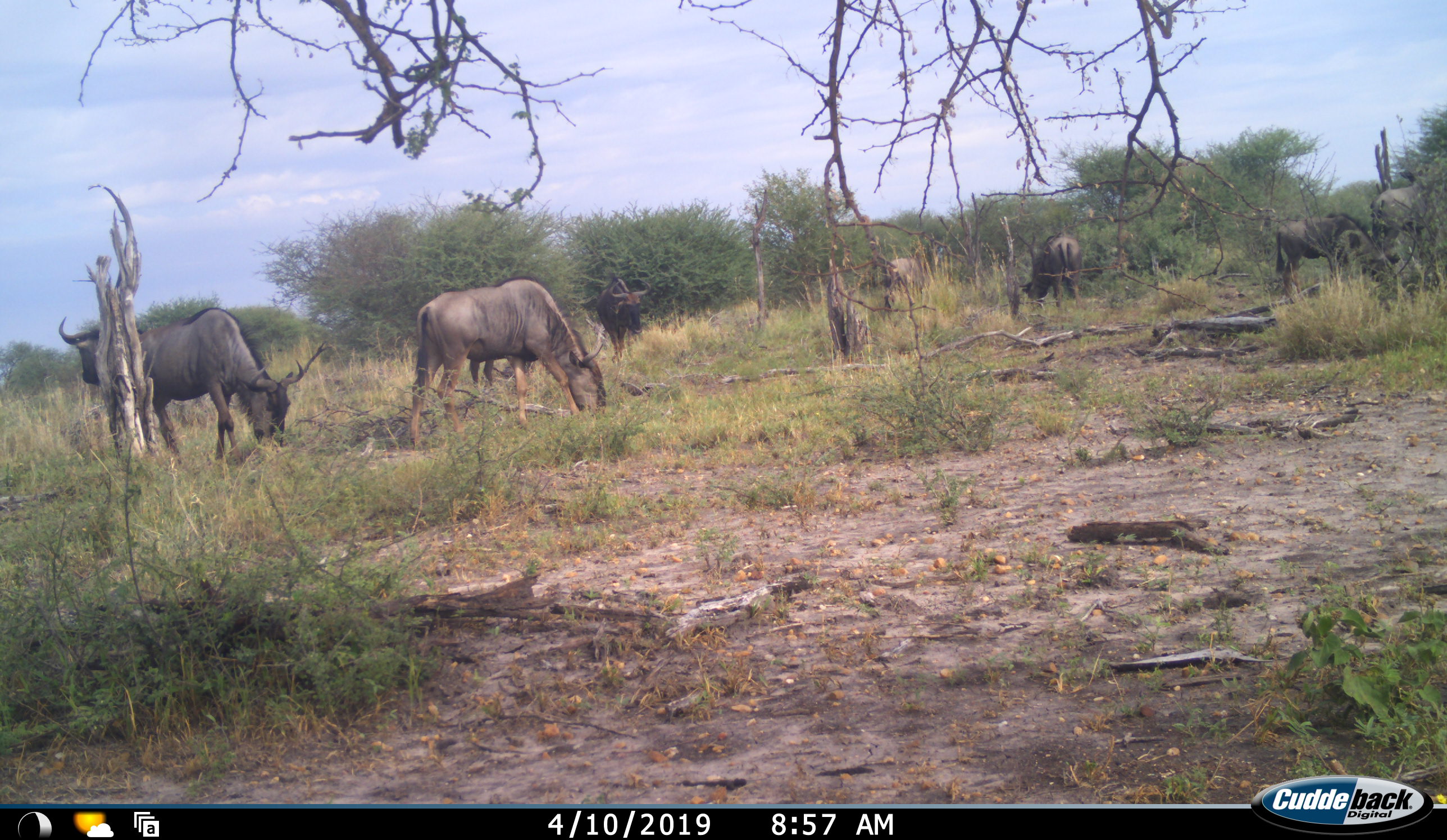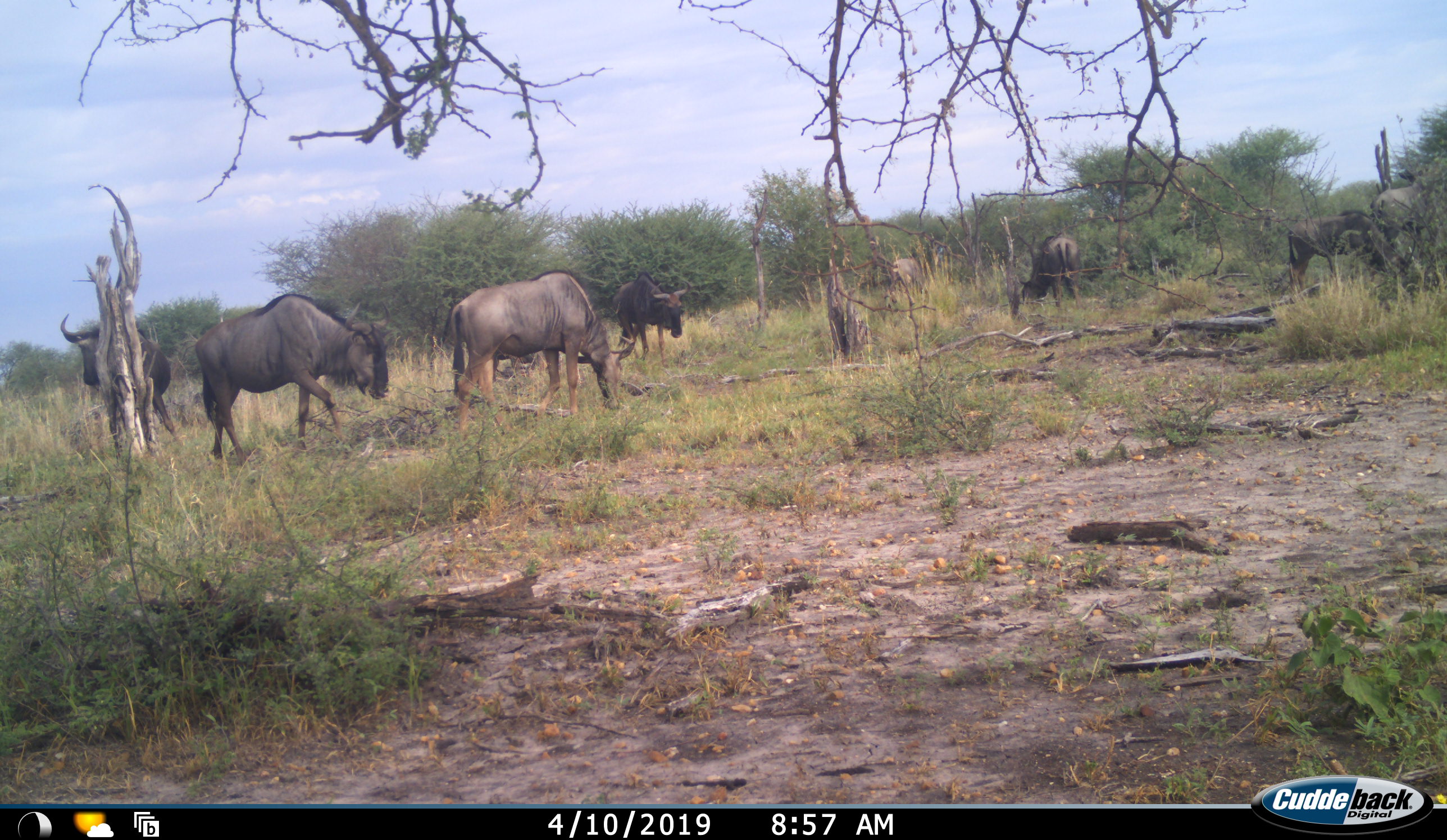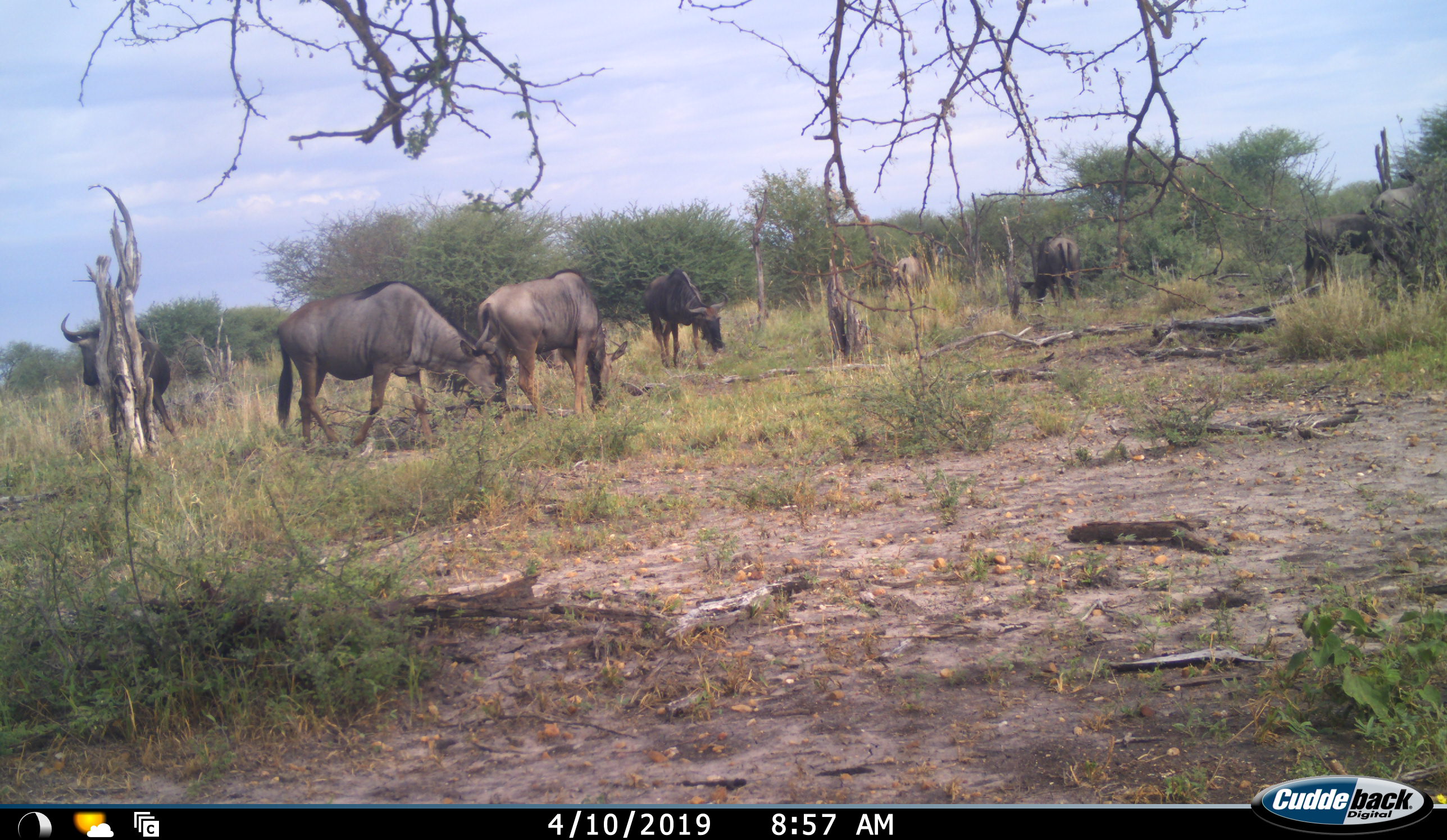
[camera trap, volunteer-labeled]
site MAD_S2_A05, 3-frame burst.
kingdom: Animalia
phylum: Chordata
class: Mammalia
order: Artiodactyla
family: Bovidae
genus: Connochaetes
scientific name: Connochaetes taurinus taurinus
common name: blue wildebeest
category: wildebeestblue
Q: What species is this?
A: Wildebeestblue (blue wildebeest) (Connochaetes taurinus taurinus).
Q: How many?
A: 8.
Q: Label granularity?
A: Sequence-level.